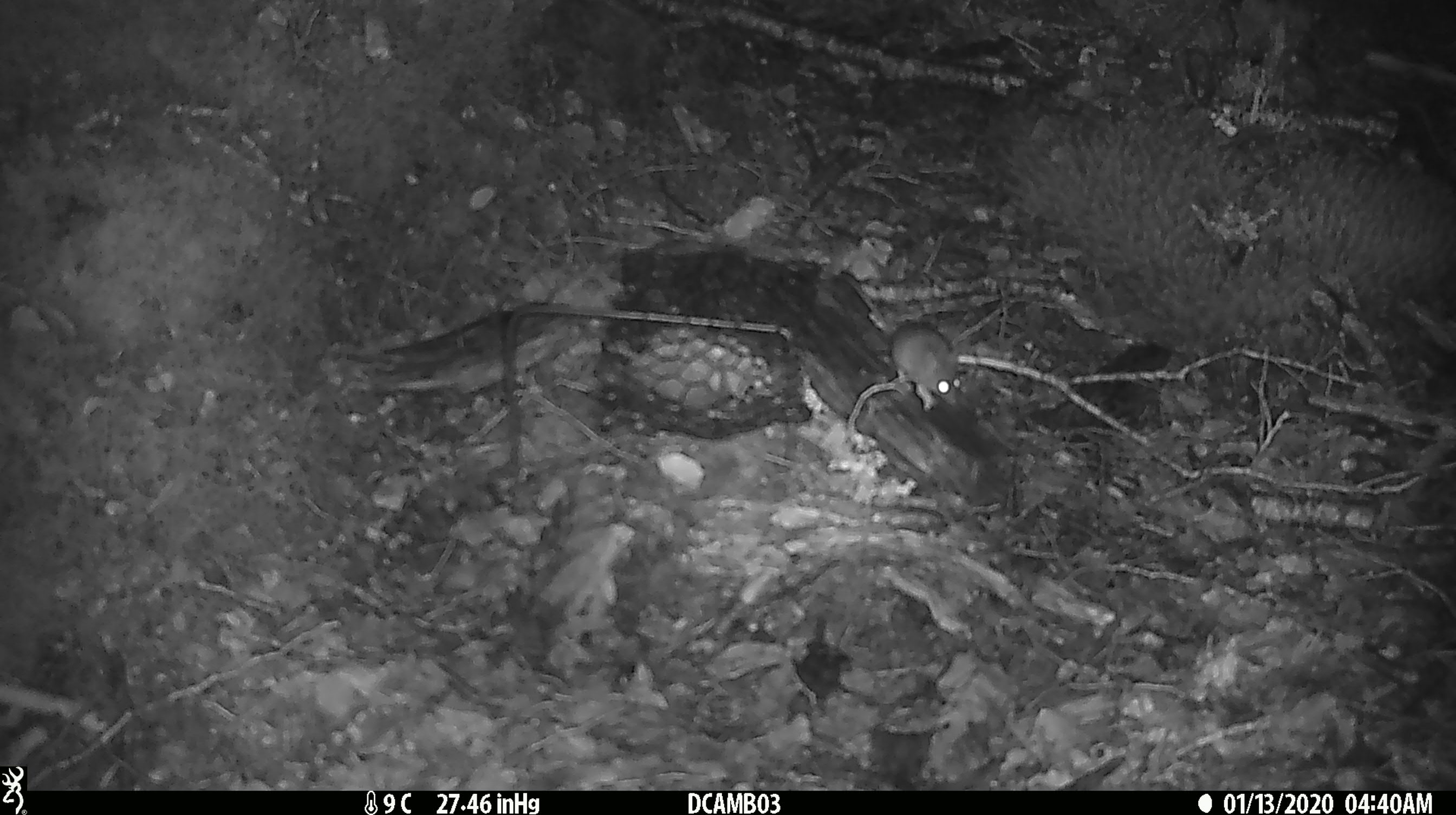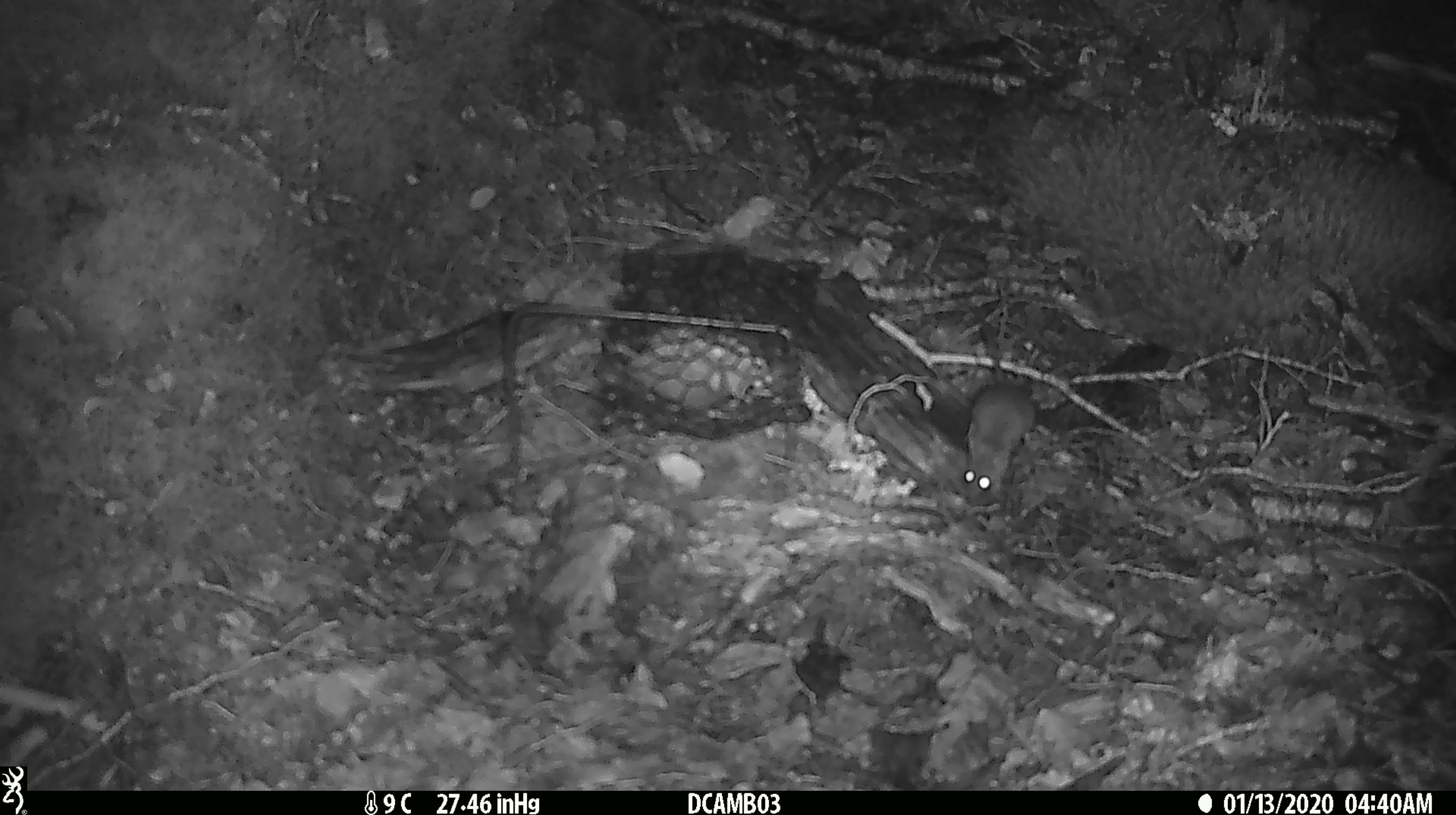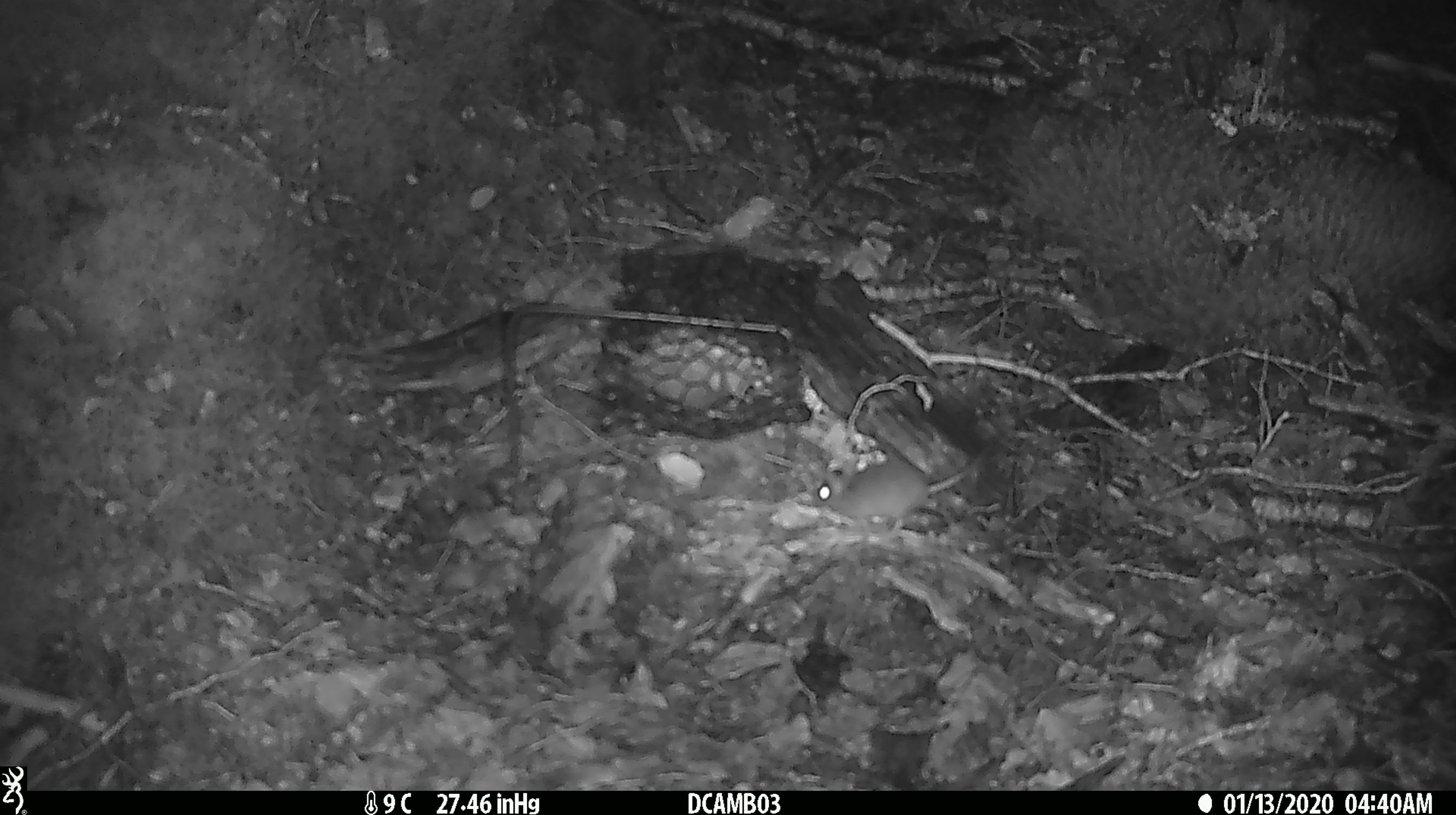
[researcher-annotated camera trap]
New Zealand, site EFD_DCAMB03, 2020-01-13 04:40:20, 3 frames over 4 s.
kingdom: Animalia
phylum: Chordata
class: Mammalia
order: Rodentia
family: Muridae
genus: Mus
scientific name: Mus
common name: mouse